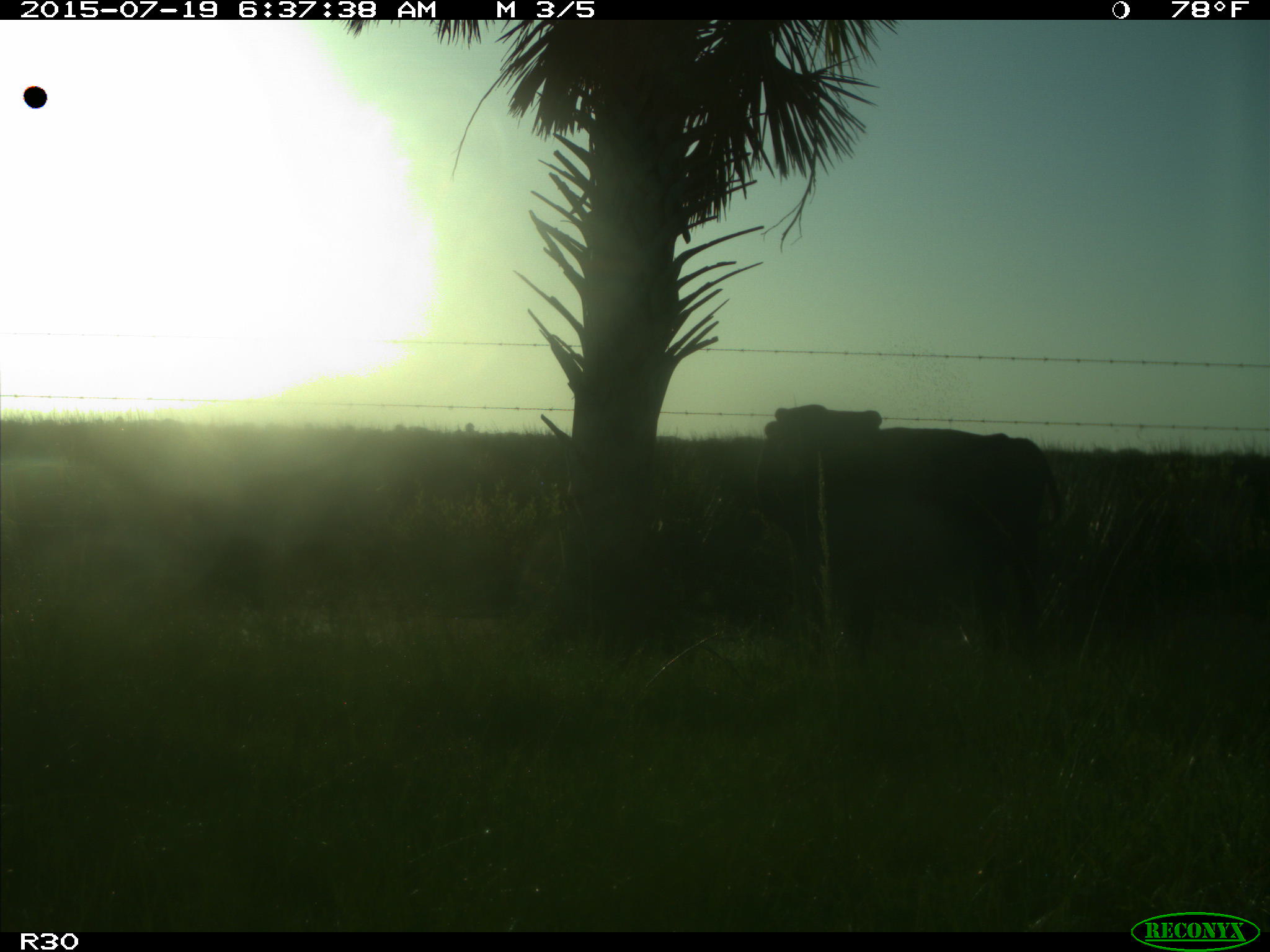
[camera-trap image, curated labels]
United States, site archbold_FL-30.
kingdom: Animalia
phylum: Chordata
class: Mammalia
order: Artiodactyla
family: Bovidae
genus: Bos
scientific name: Bos taurus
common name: domestic cow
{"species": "Bos taurus (domestic cow)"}